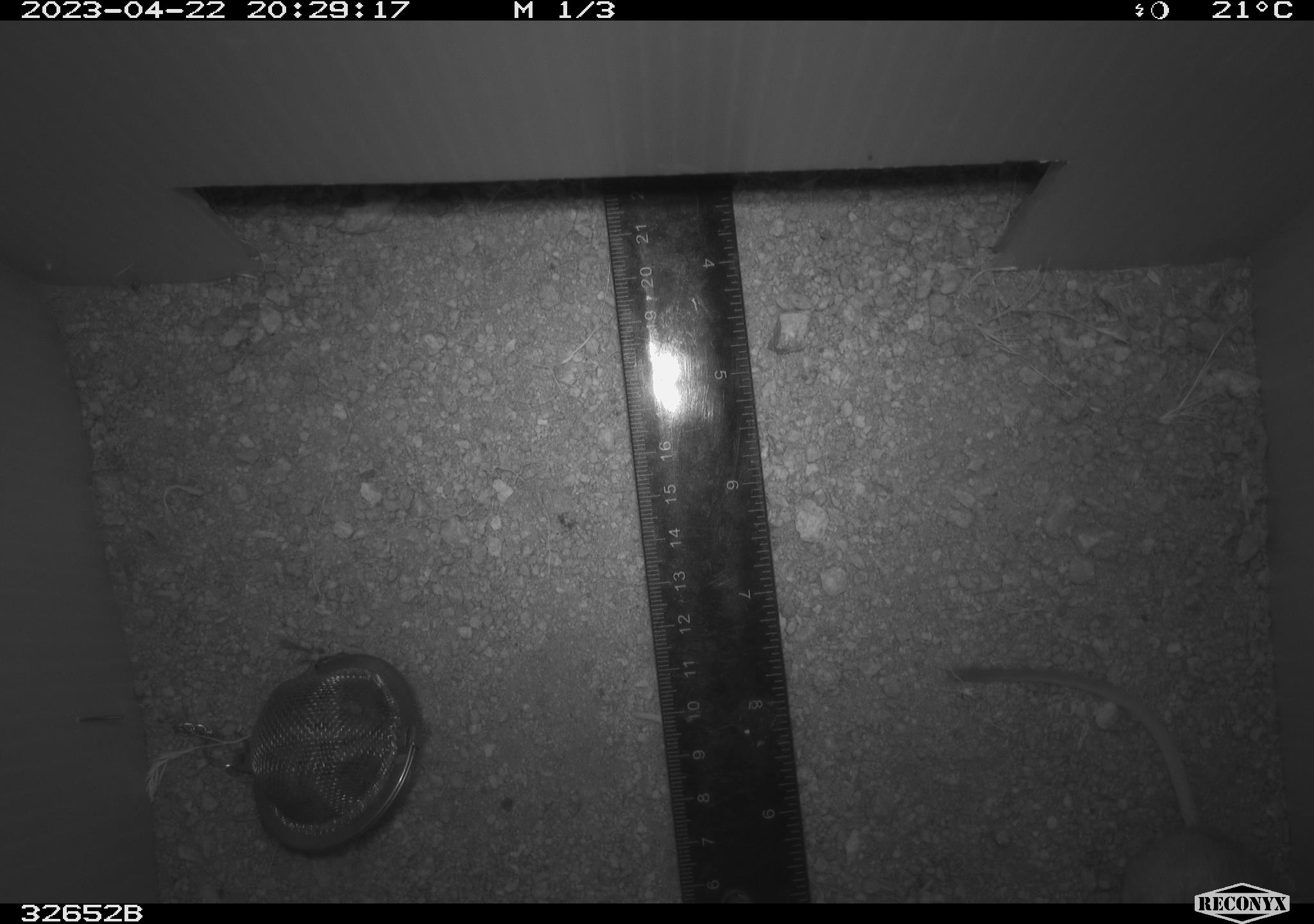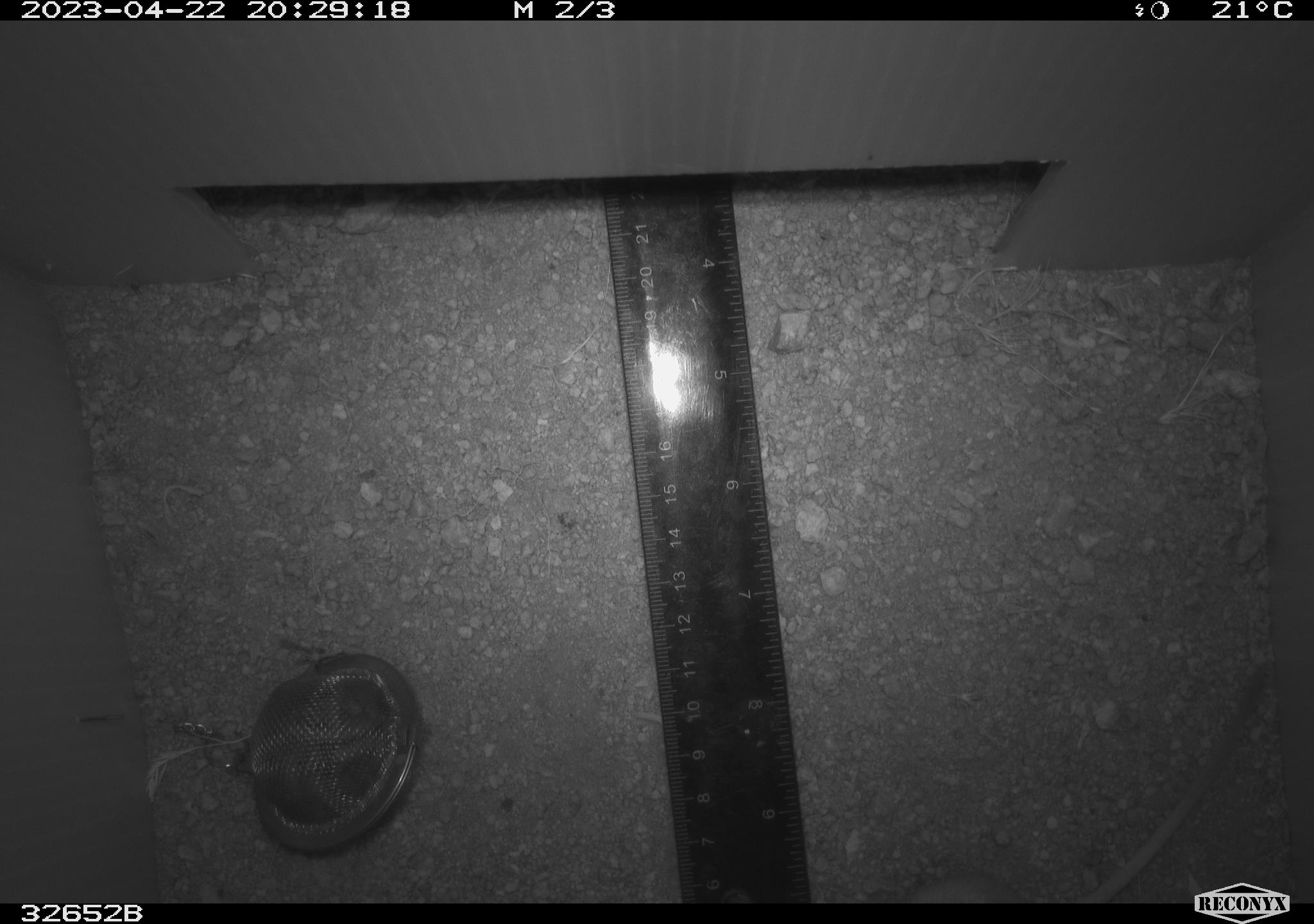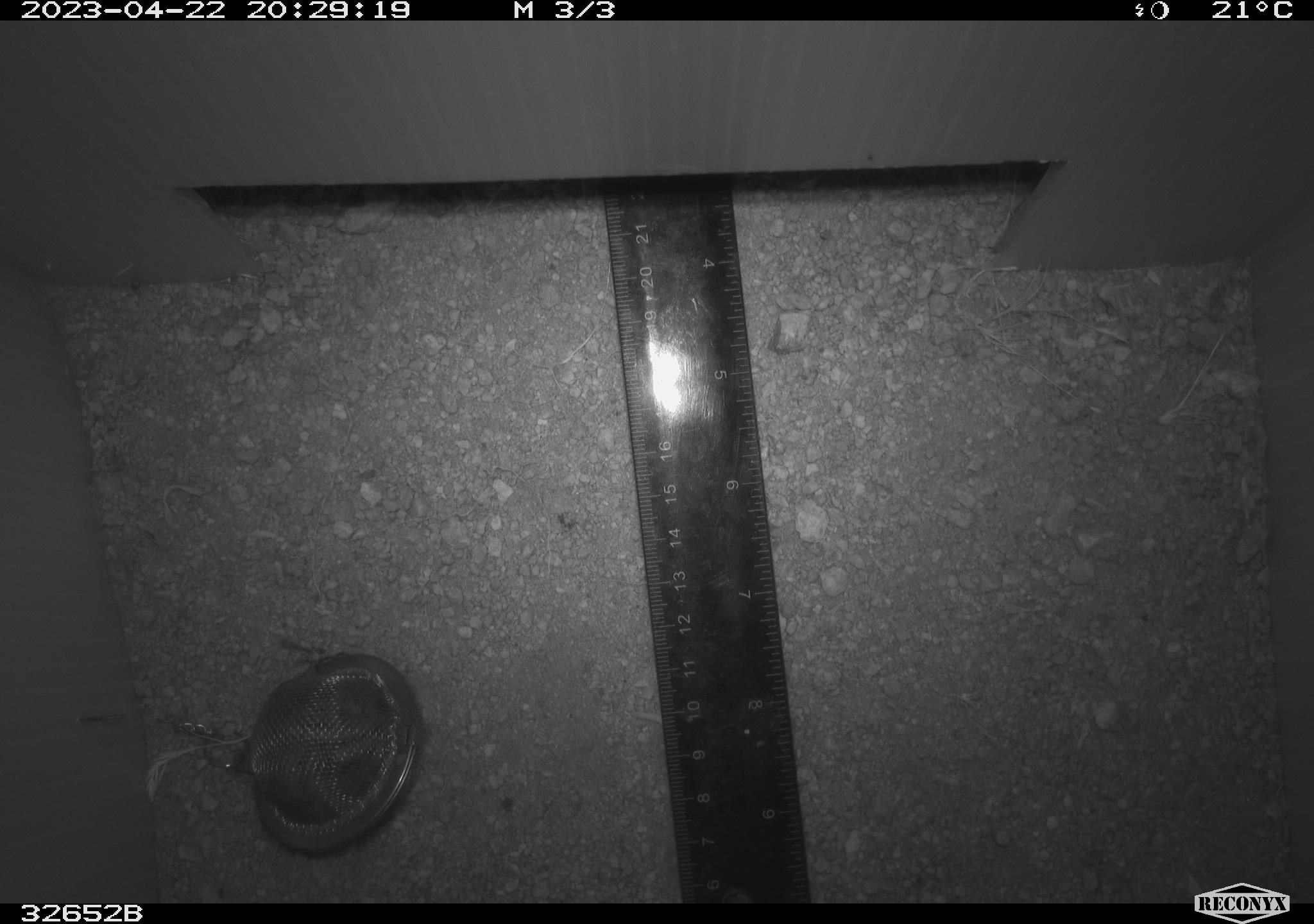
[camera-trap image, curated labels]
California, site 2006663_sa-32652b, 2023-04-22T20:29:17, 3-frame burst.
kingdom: Animalia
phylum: Chordata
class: Mammalia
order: Rodentia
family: Heteromyidae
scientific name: Heteromyidae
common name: kangaroo rats and pocket mice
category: heteromyidae family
Heteromyidae family (kangaroo rats and pocket mice) (Heteromyidae).